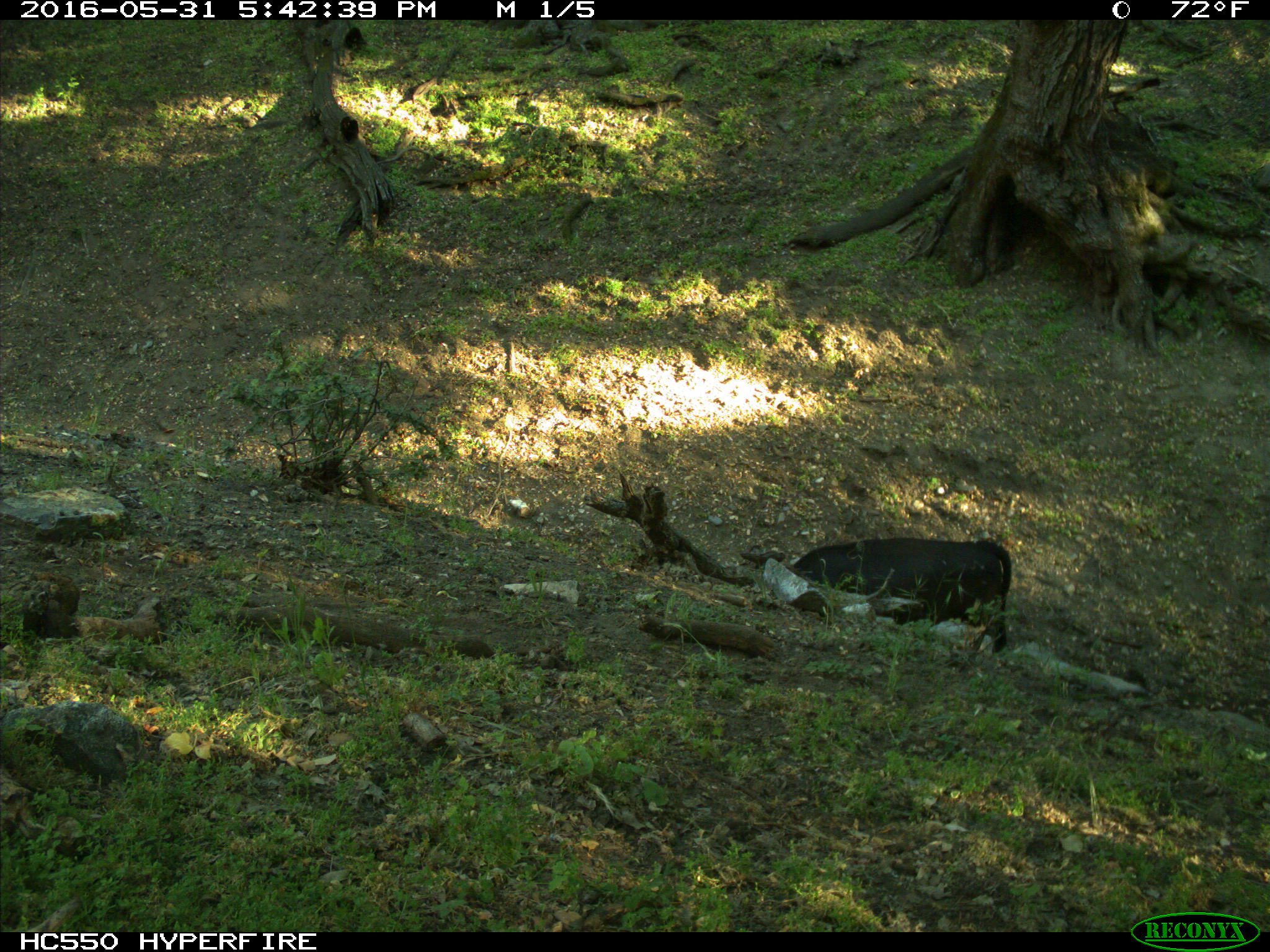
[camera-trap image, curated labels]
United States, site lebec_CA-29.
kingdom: Animalia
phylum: Chordata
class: Mammalia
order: Artiodactyla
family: Bovidae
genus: Bos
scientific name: Bos taurus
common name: domestic cow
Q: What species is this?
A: Bos taurus (domestic cow).